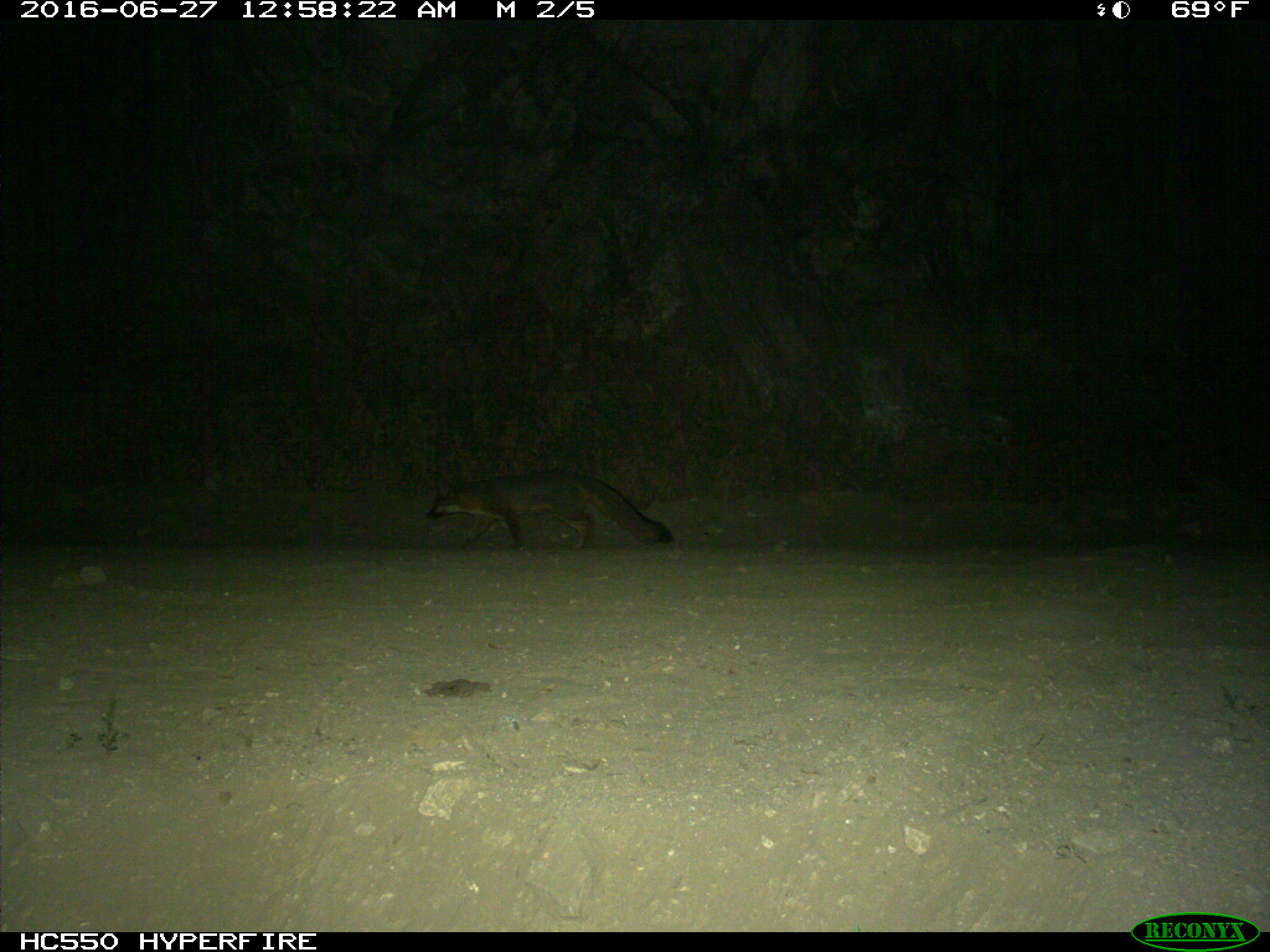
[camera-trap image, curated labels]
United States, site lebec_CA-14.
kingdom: Animalia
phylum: Chordata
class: Mammalia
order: Carnivora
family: Canidae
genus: Urocyon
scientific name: Urocyon cinereoargenteus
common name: gray fox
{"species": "Urocyon cinereoargenteus (gray fox)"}